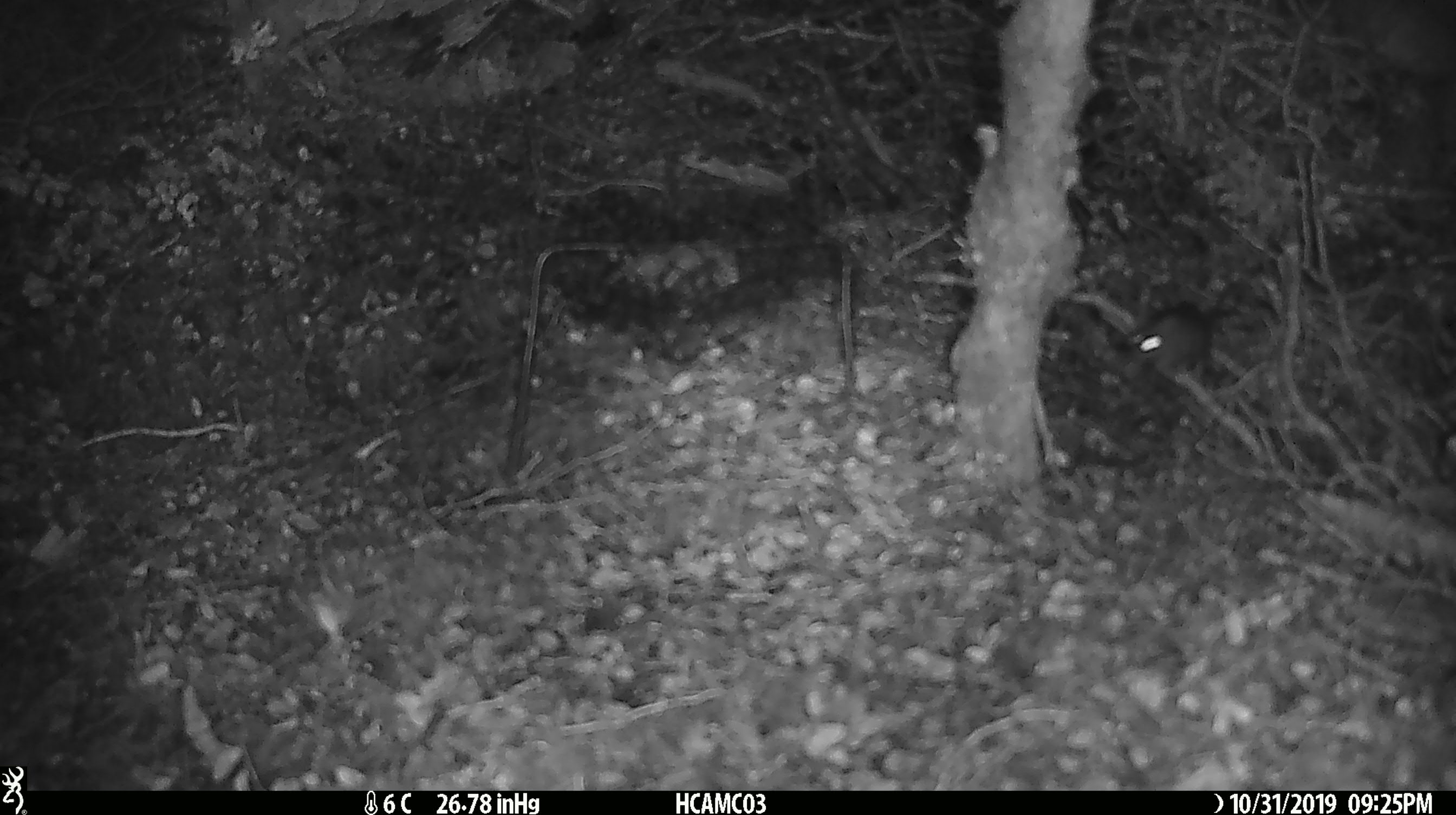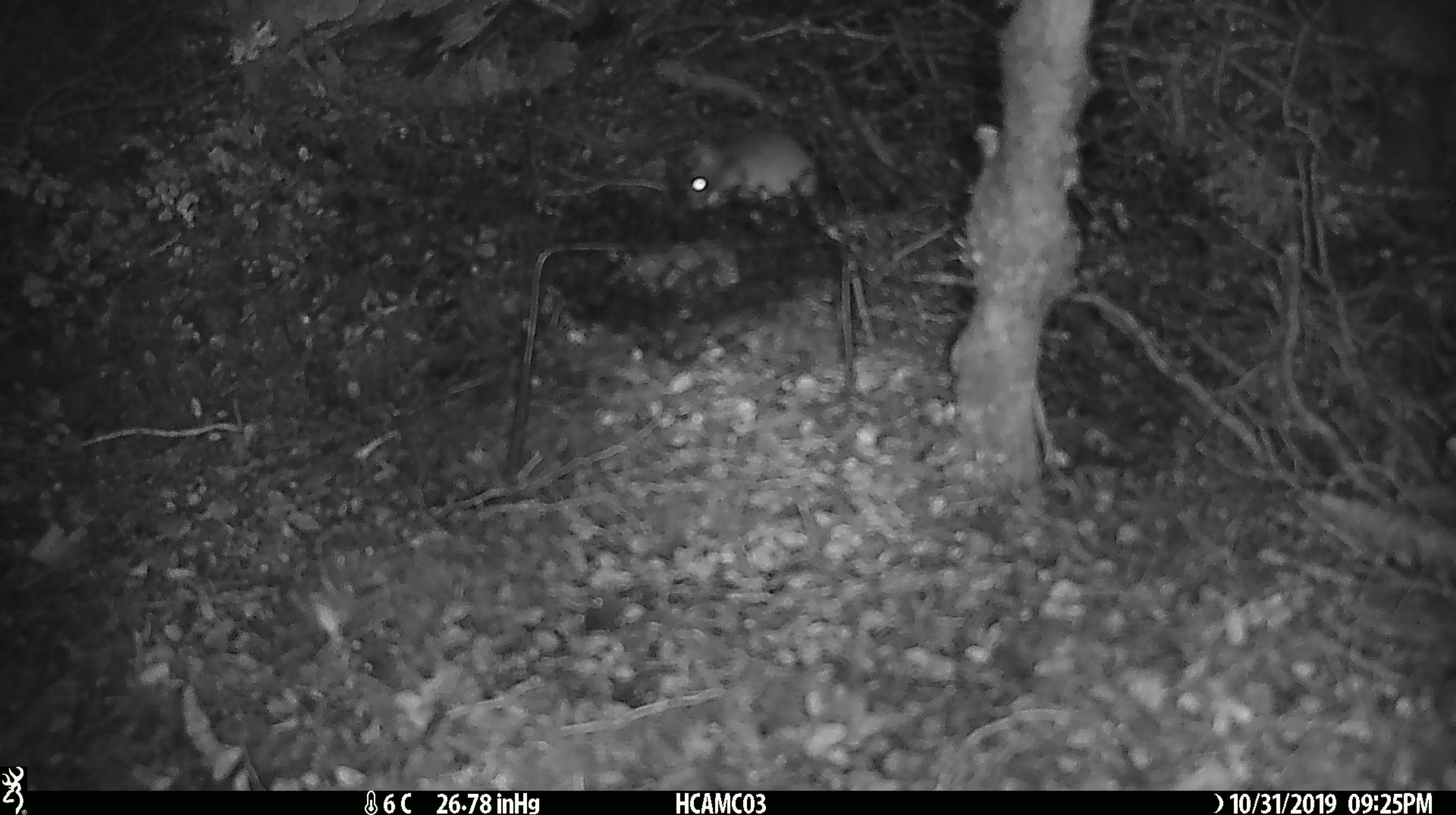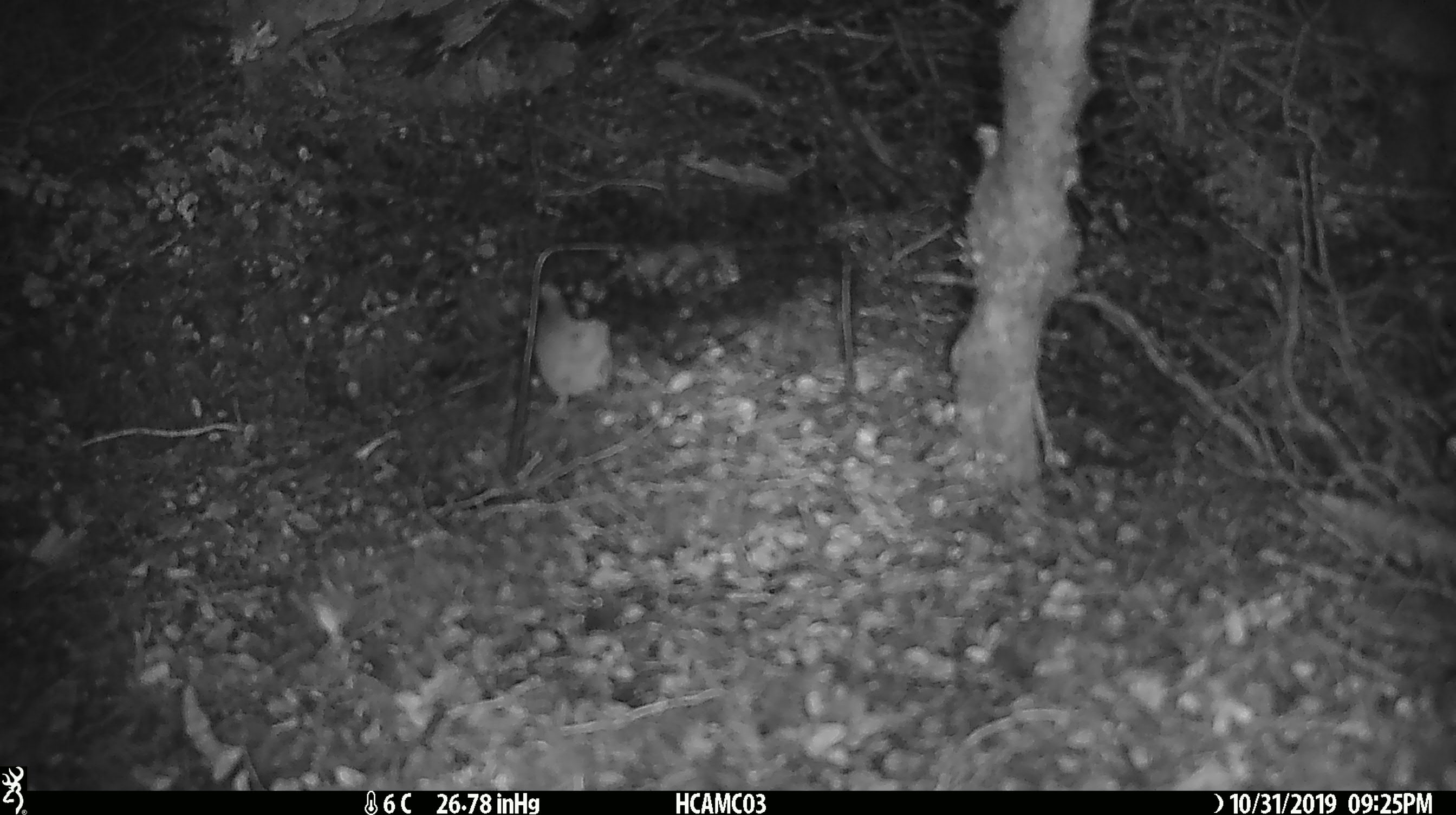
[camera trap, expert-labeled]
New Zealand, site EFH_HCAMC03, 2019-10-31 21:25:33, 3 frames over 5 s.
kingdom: Animalia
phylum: Chordata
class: Mammalia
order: Rodentia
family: Muridae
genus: Mus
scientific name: Mus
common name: mouse